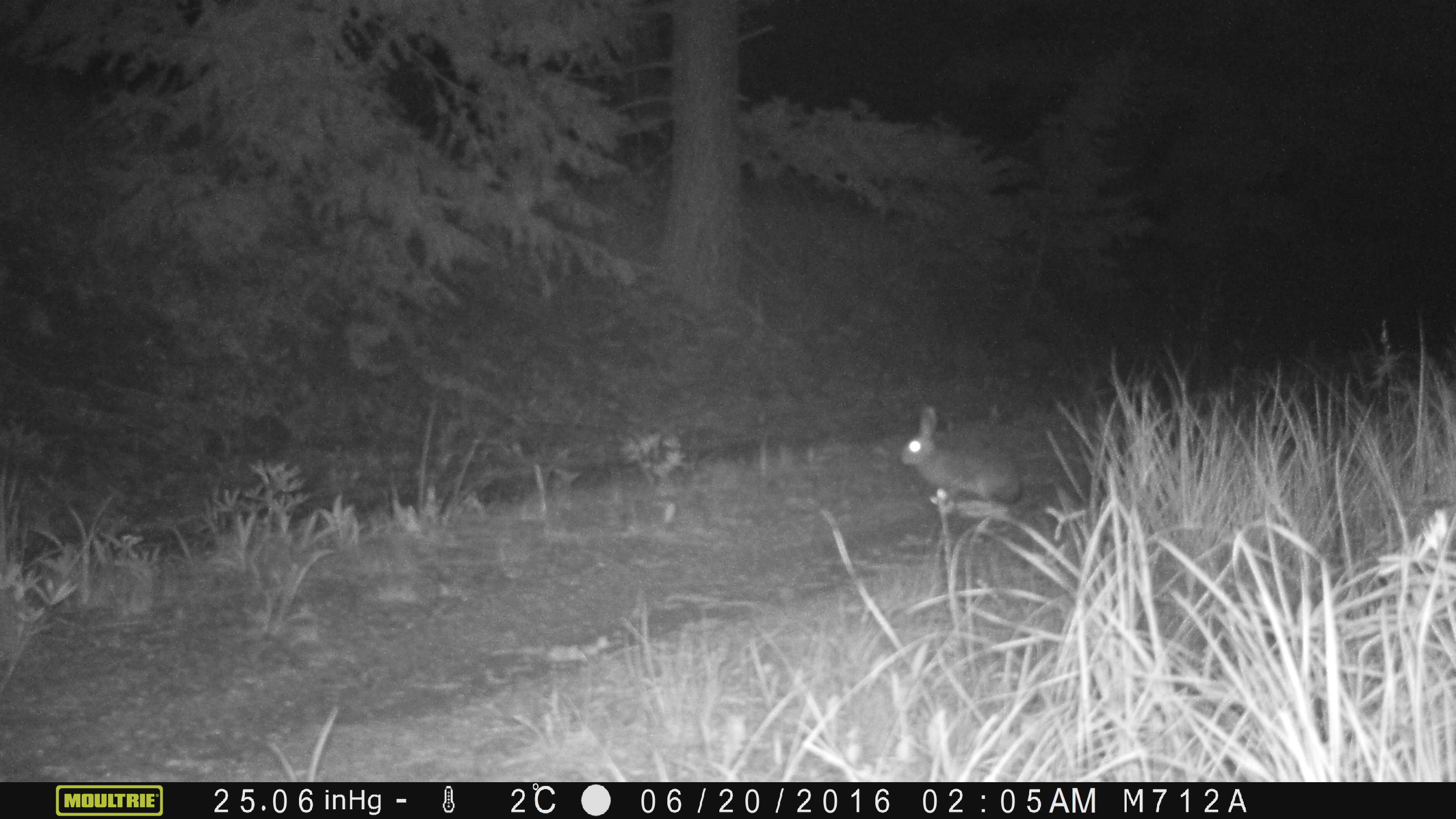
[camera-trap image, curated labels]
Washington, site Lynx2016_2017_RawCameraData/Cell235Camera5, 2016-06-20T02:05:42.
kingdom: Animalia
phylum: Chordata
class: Mammalia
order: Lagomorpha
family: Leporidae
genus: Lepus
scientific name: Lepus americanus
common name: snowshoe hare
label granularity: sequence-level